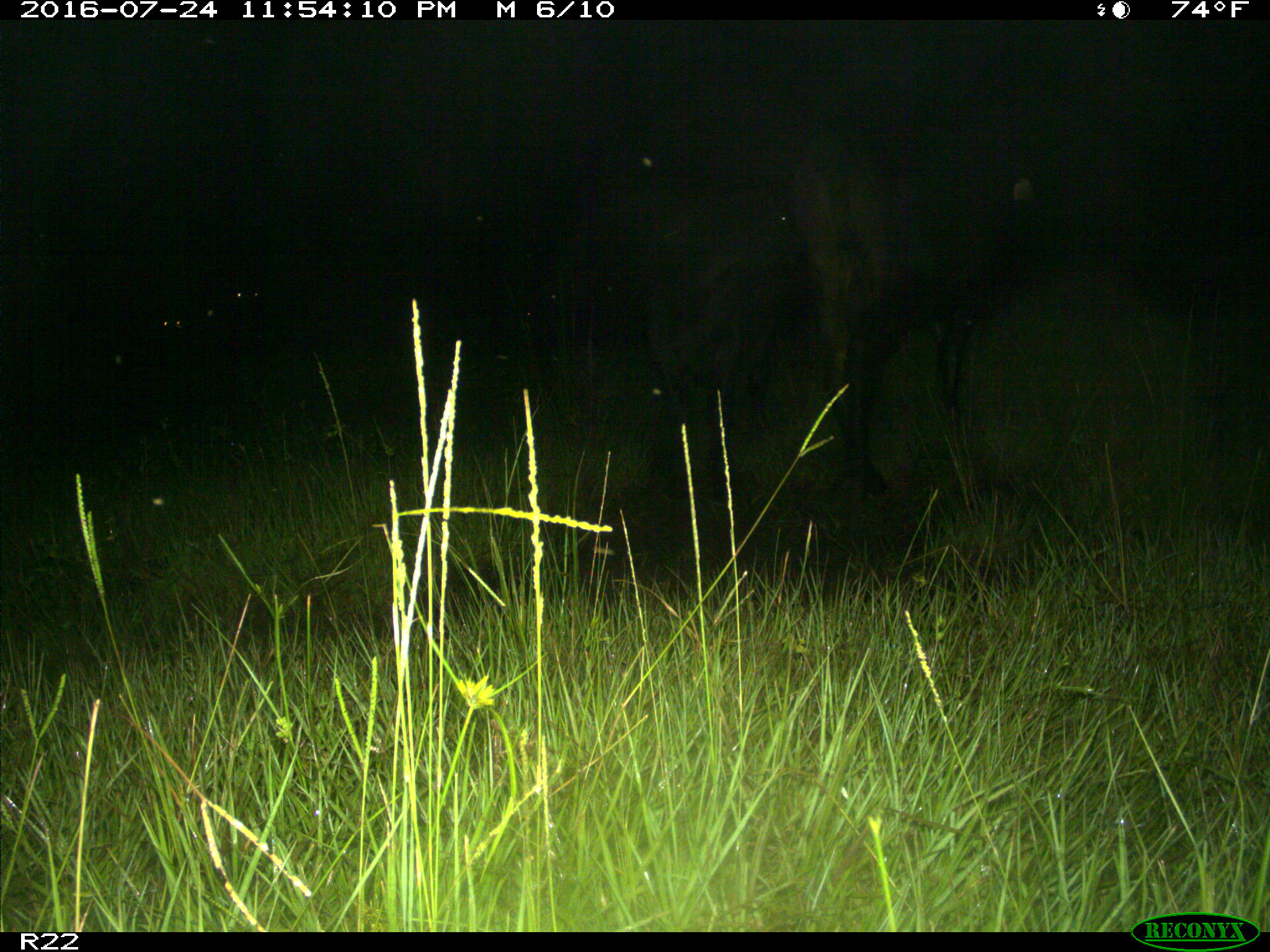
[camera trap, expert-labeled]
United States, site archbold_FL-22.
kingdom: Animalia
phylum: Chordata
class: Mammalia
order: Artiodactyla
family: Bovidae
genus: Bos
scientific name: Bos taurus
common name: domestic cow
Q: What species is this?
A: Bos taurus (domestic cow).